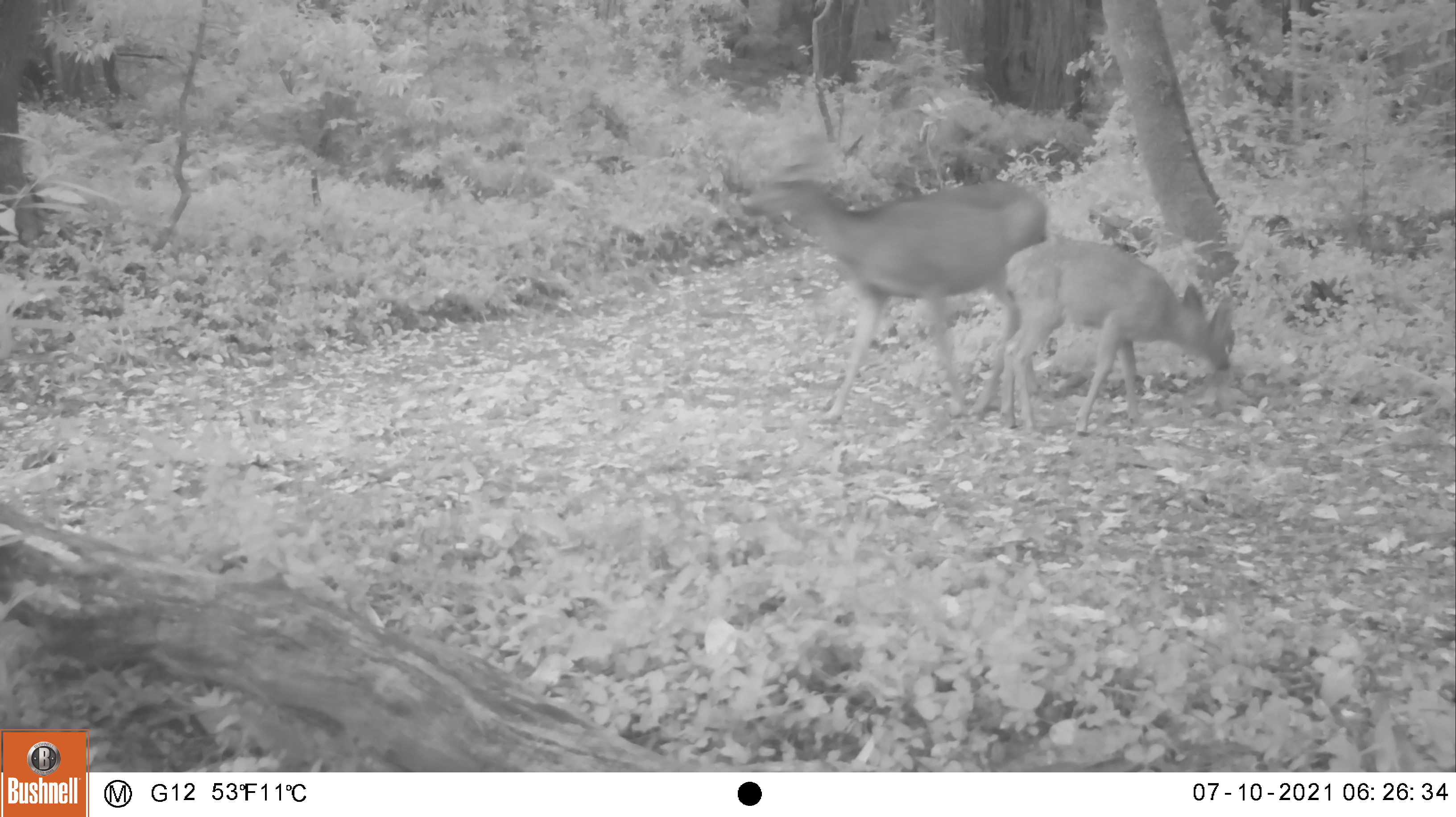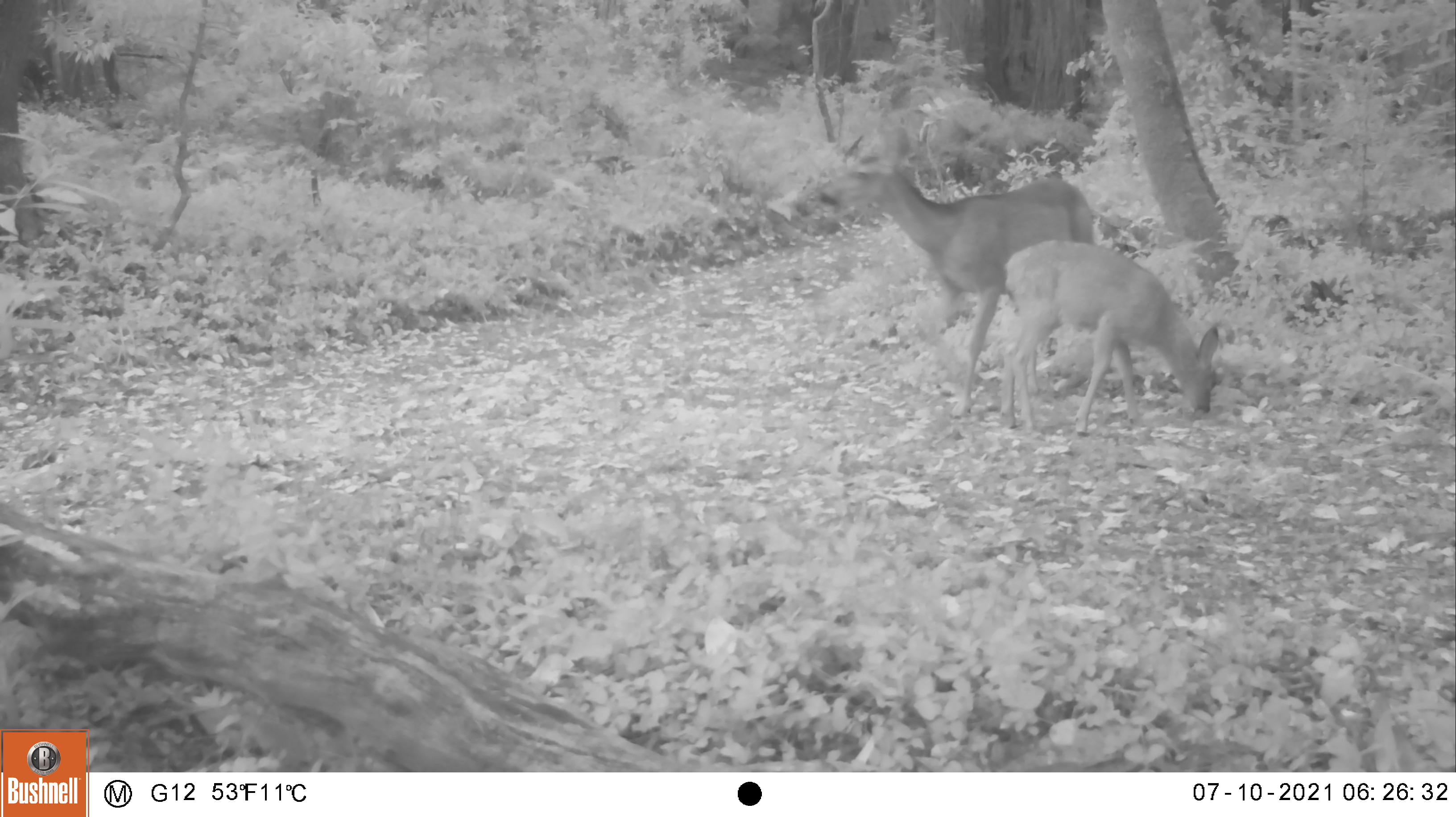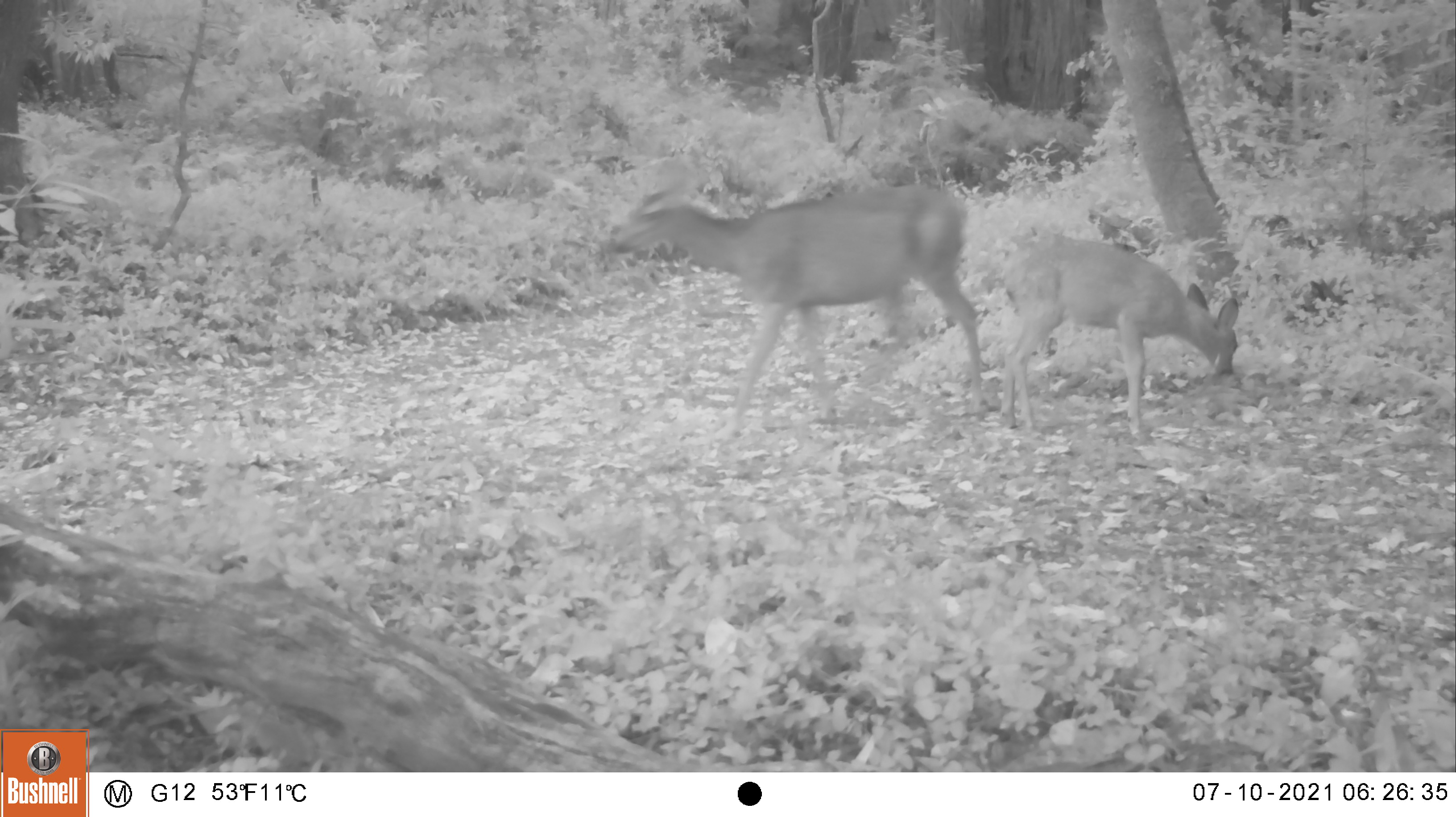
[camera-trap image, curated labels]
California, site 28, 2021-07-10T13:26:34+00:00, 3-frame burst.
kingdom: Animalia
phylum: Chordata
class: Mammalia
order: Artiodactyla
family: Cervidae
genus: Odocoileus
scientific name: Odocoileus hemionus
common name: mule deer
Mule deer (Odocoileus hemionus).